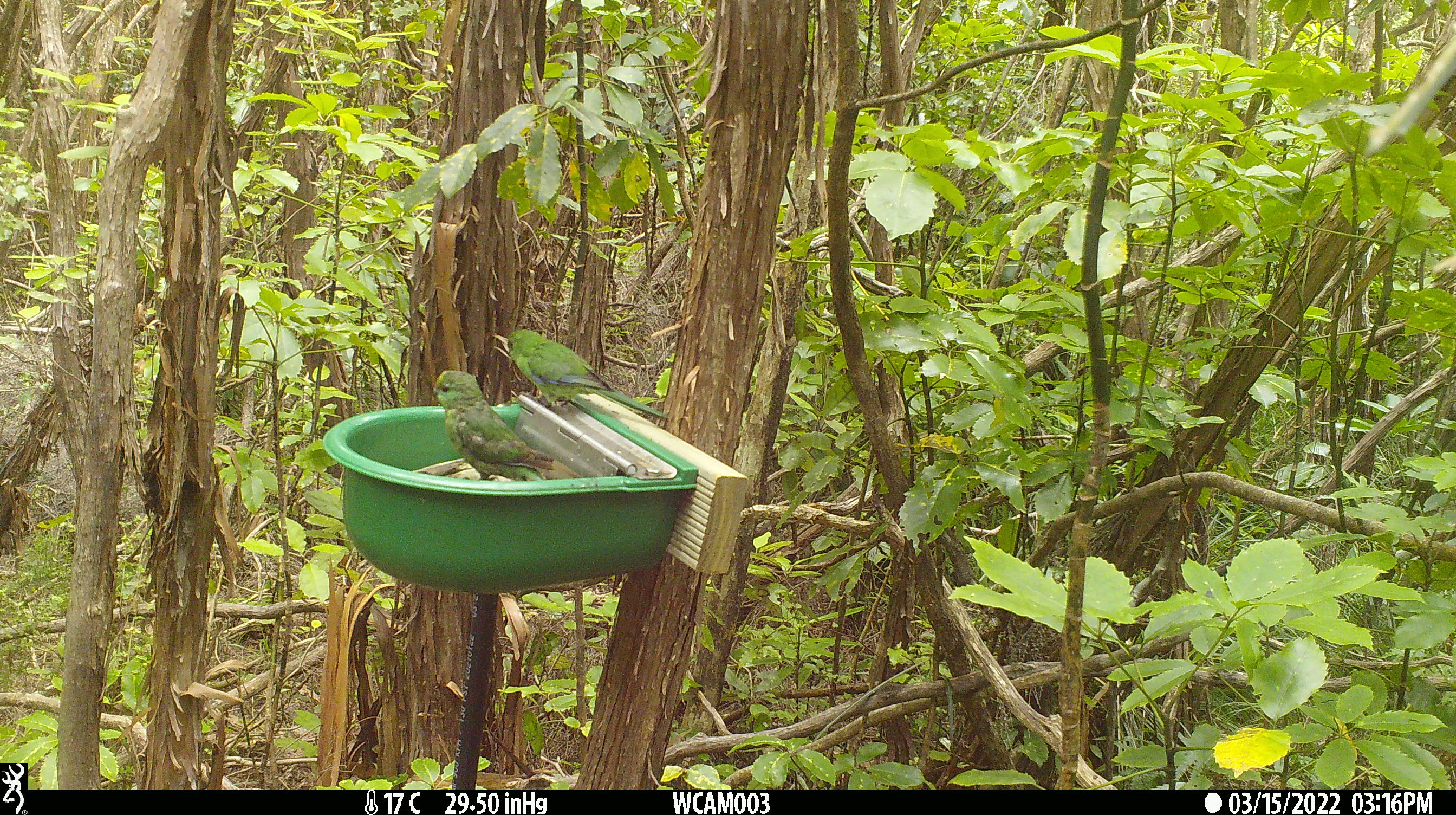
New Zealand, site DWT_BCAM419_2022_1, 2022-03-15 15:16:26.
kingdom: Animalia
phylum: Chordata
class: Aves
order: Psittaciformes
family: Psittaculidae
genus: Cyanoramphus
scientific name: Cyanoramphus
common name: parakeet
Parakeet (Cyanoramphus).